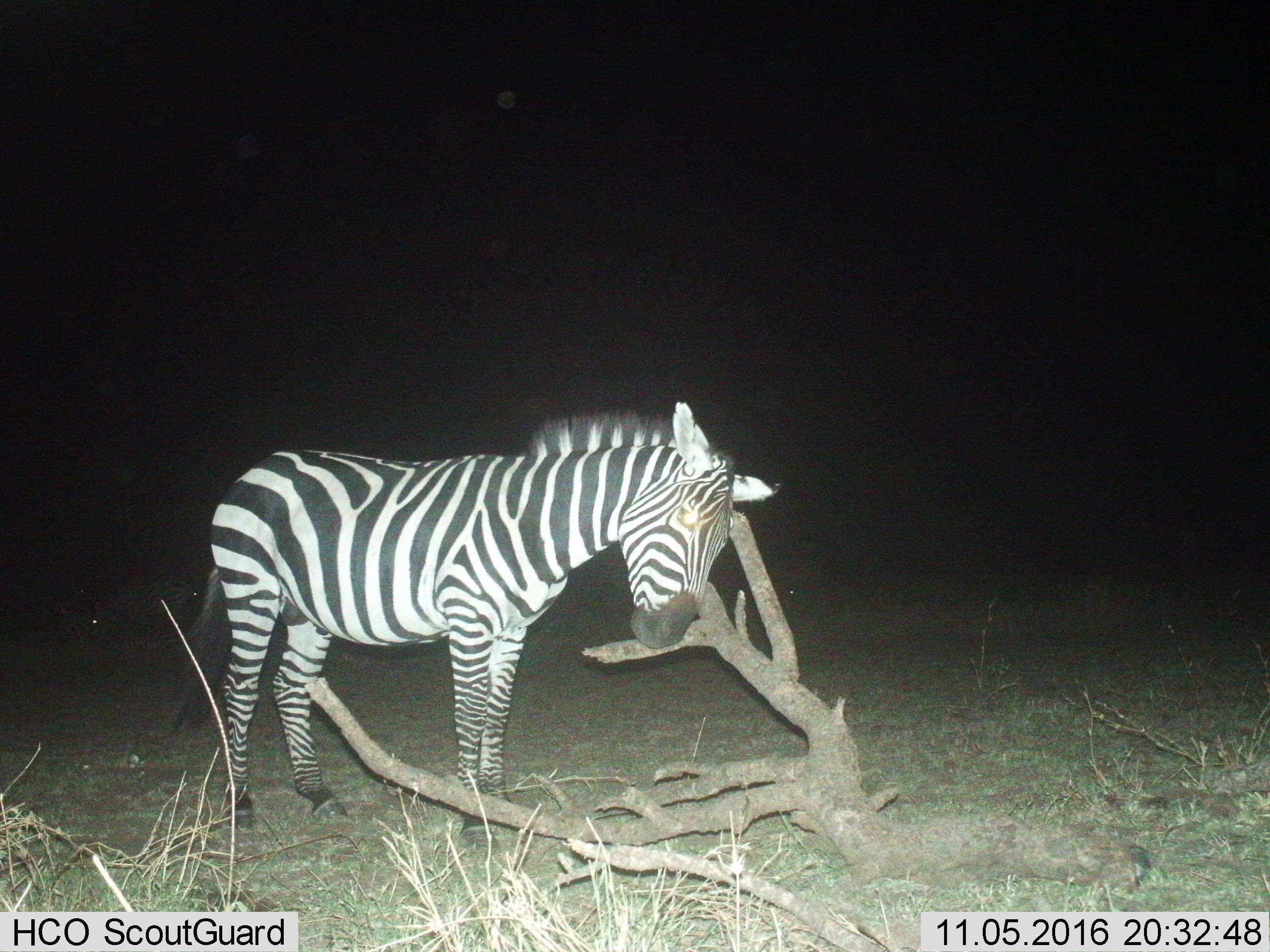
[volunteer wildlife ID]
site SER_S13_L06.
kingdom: Animalia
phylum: Chordata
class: Mammalia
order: Perissodactyla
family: Equidae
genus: Equus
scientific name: Equus quagga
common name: plains zebra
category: zebraplains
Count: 1.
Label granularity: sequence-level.